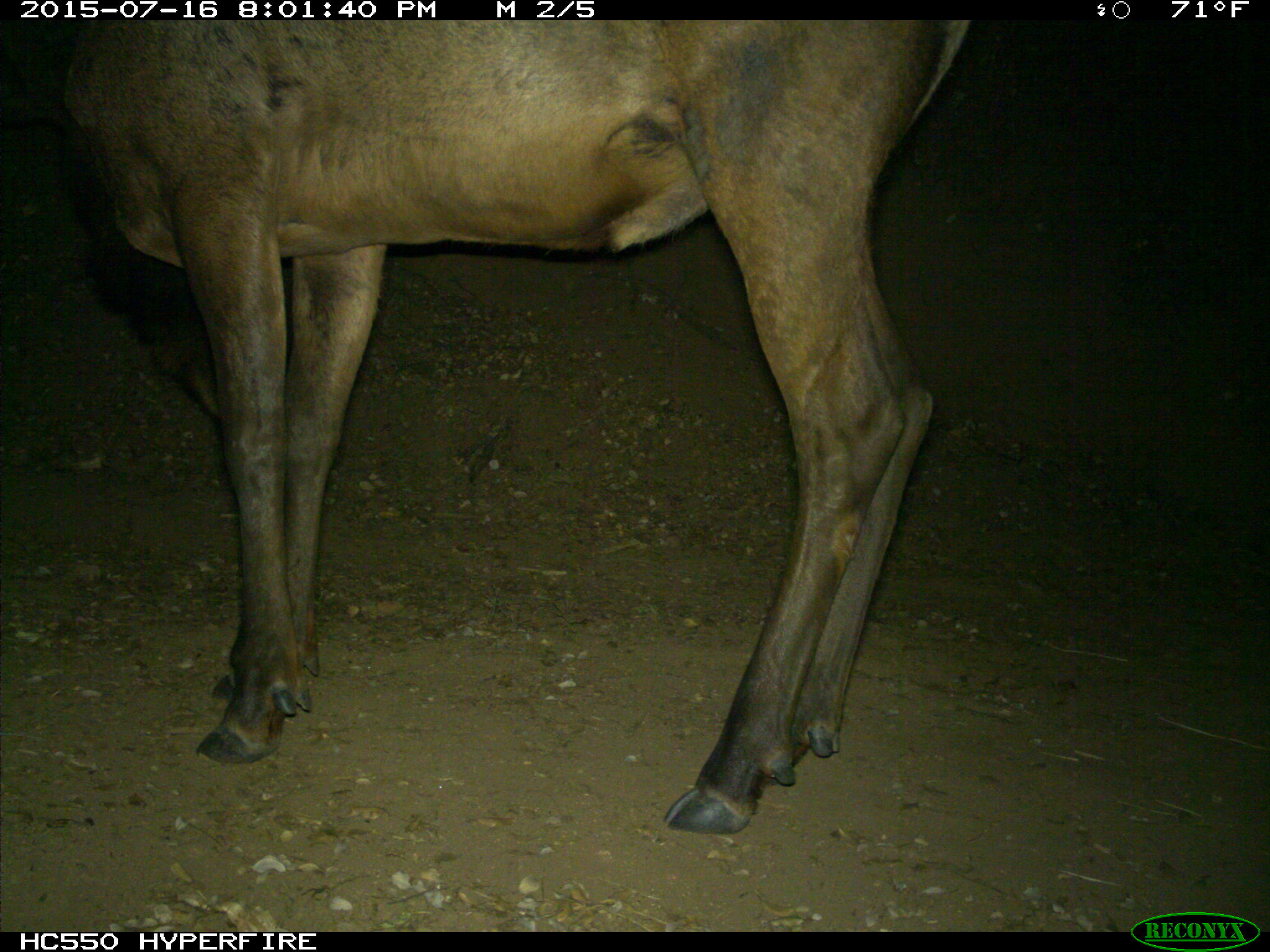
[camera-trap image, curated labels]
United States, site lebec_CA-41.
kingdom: Animalia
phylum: Chordata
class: Mammalia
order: Artiodactyla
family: Cervidae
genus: Cervus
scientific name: Cervus canadensis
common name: elk